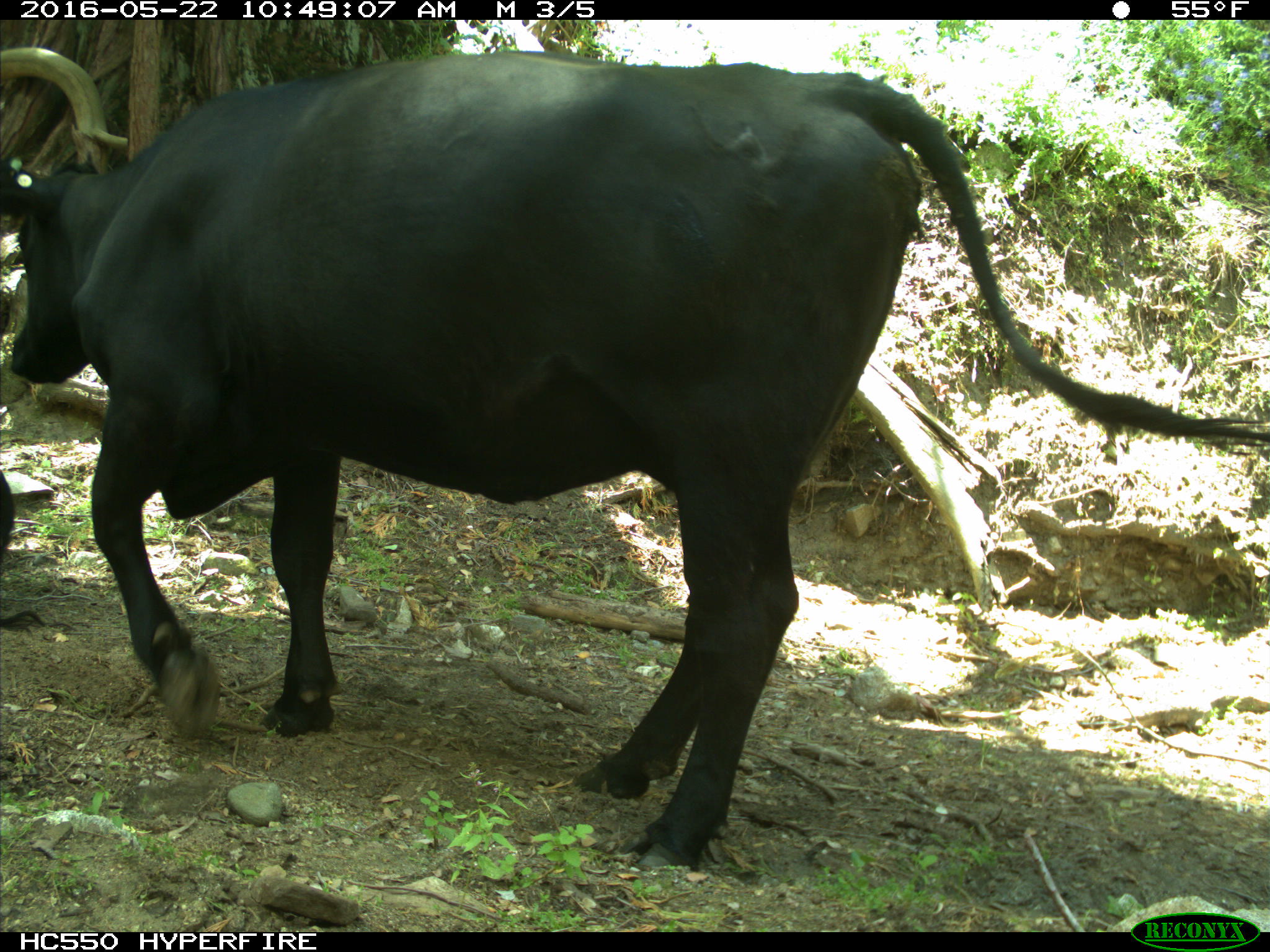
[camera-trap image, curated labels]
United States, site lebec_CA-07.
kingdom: Animalia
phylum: Chordata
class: Mammalia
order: Artiodactyla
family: Bovidae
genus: Bos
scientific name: Bos taurus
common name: domestic cow